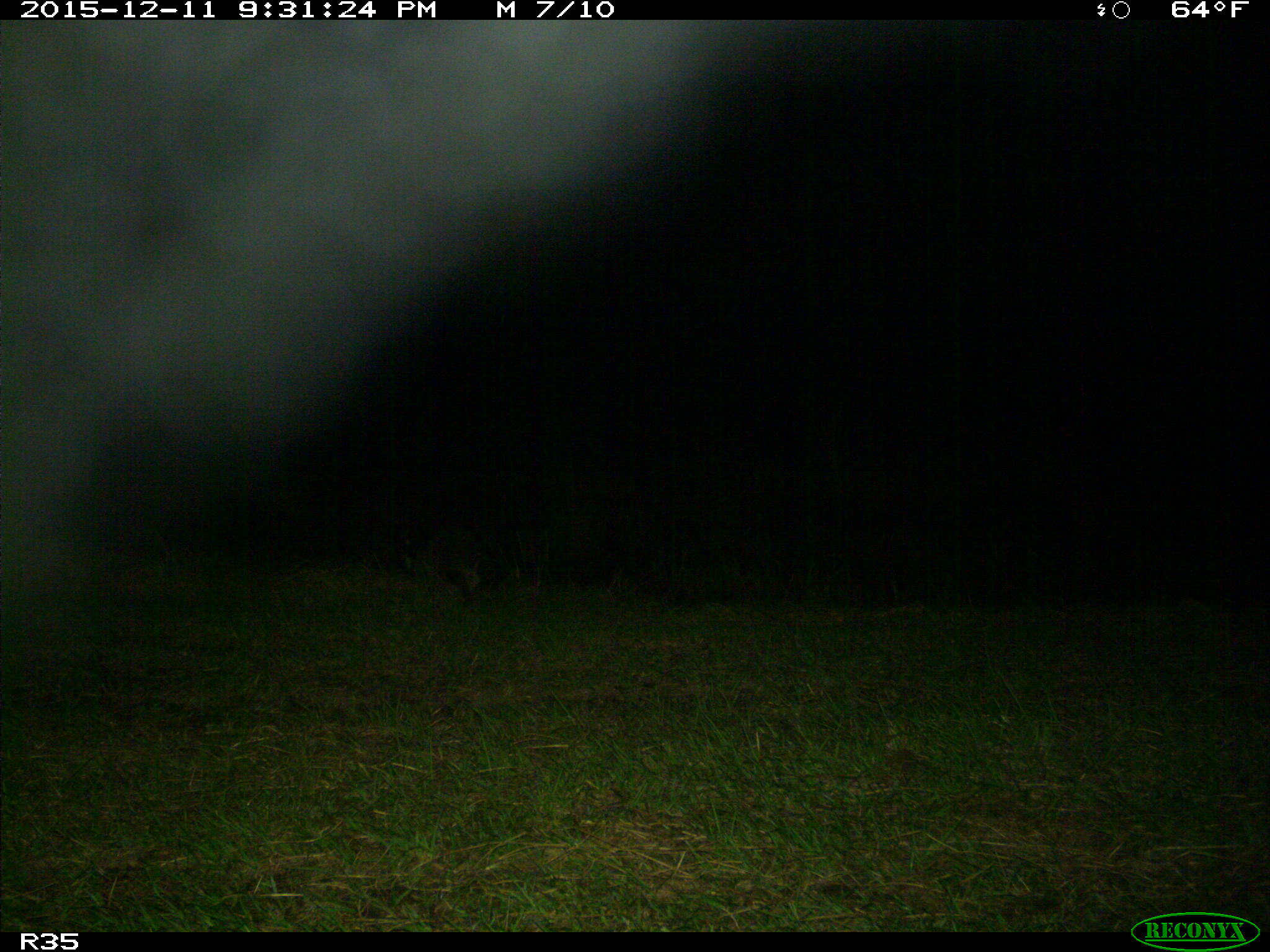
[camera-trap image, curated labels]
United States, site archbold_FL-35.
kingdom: Animalia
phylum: Chordata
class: Mammalia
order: Carnivora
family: Procyonidae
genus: Procyon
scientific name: Procyon lotor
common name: common raccoon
Procyon lotor (common raccoon).